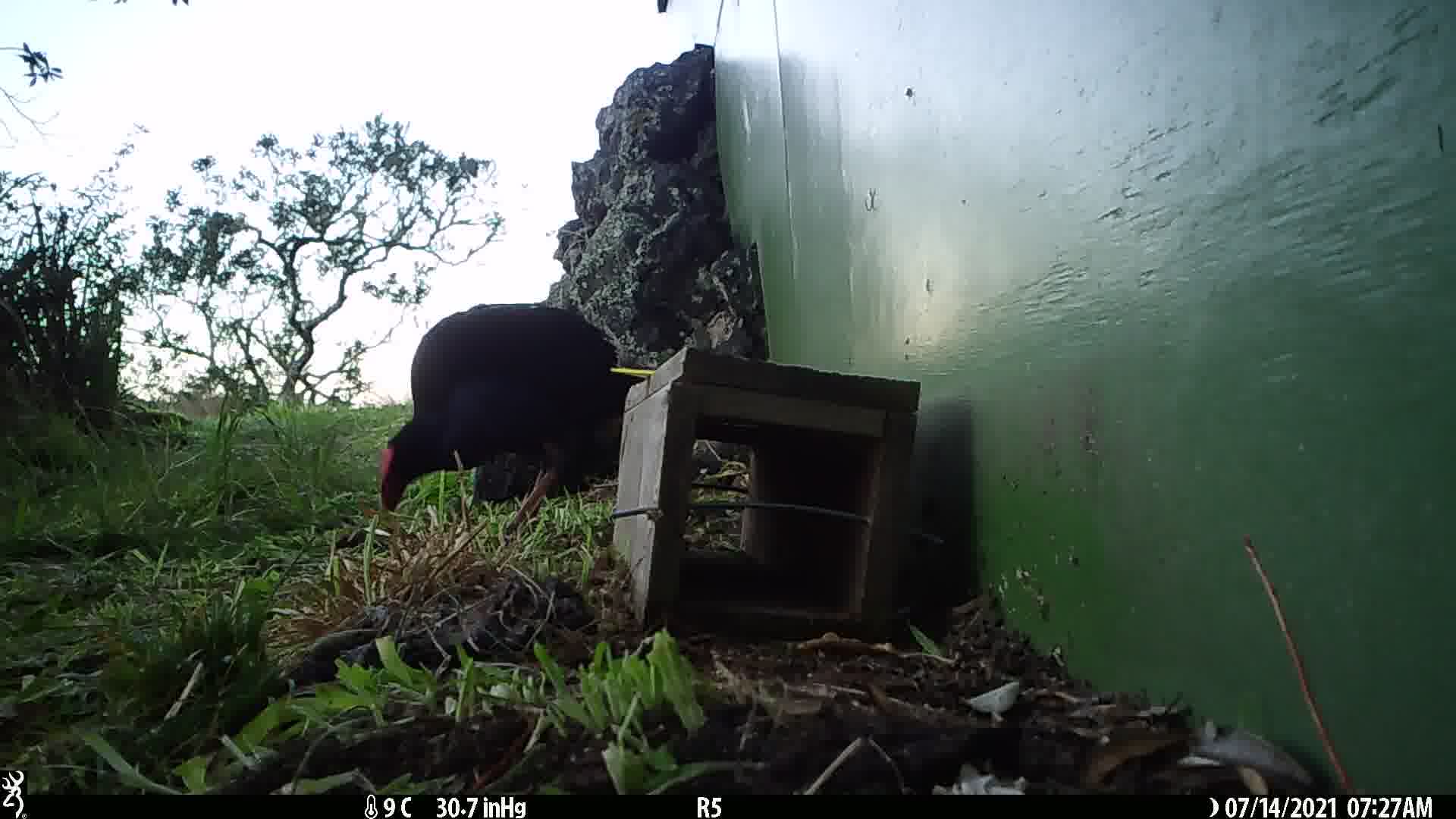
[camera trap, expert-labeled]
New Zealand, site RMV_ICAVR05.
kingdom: Animalia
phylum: Chordata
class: Aves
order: Gruiformes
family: Rallidae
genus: Porphyrio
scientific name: Porphyrio melanotus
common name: australasian swamphen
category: pukeko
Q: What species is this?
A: Pukeko (australasian swamphen) (Porphyrio melanotus).